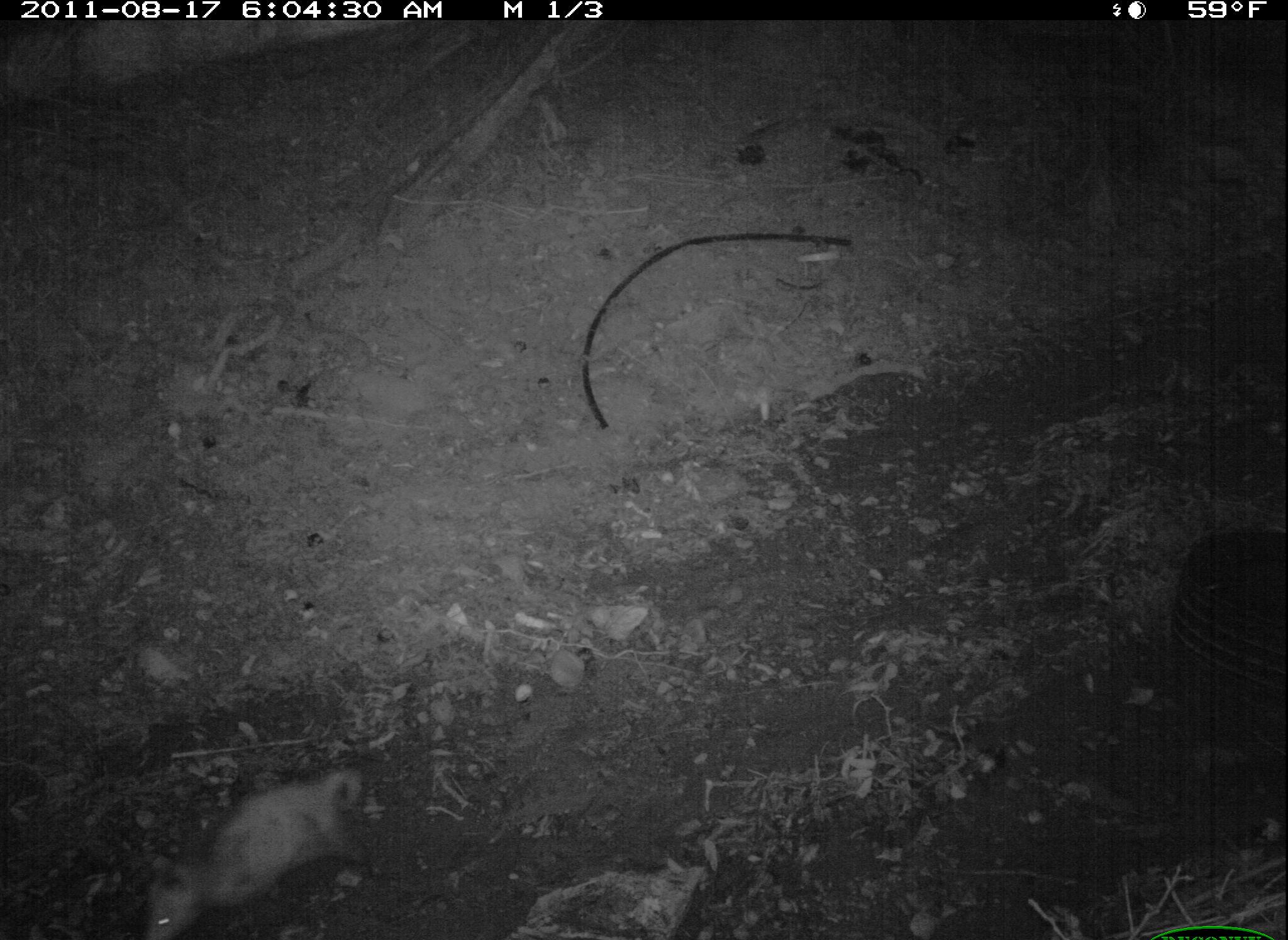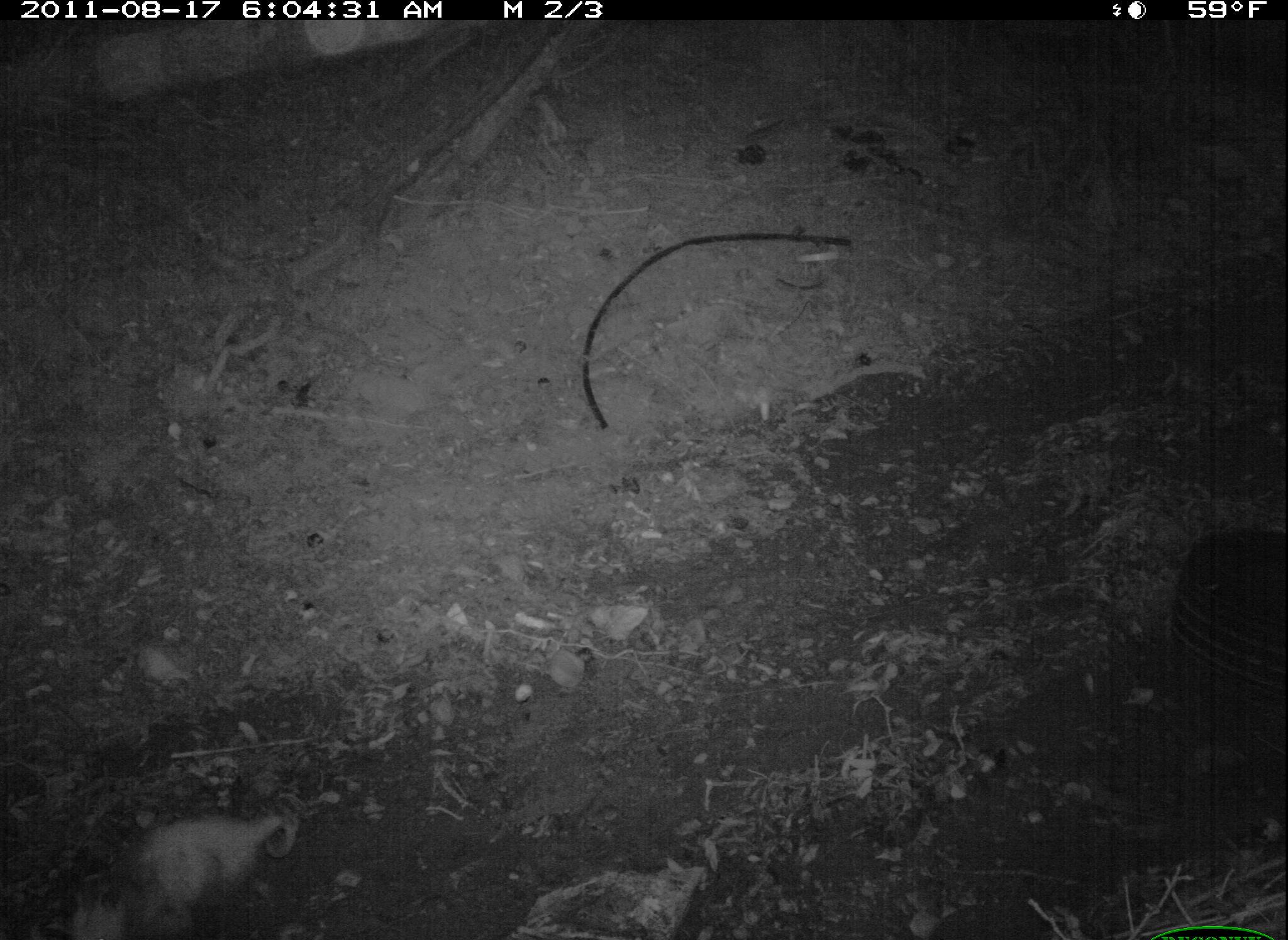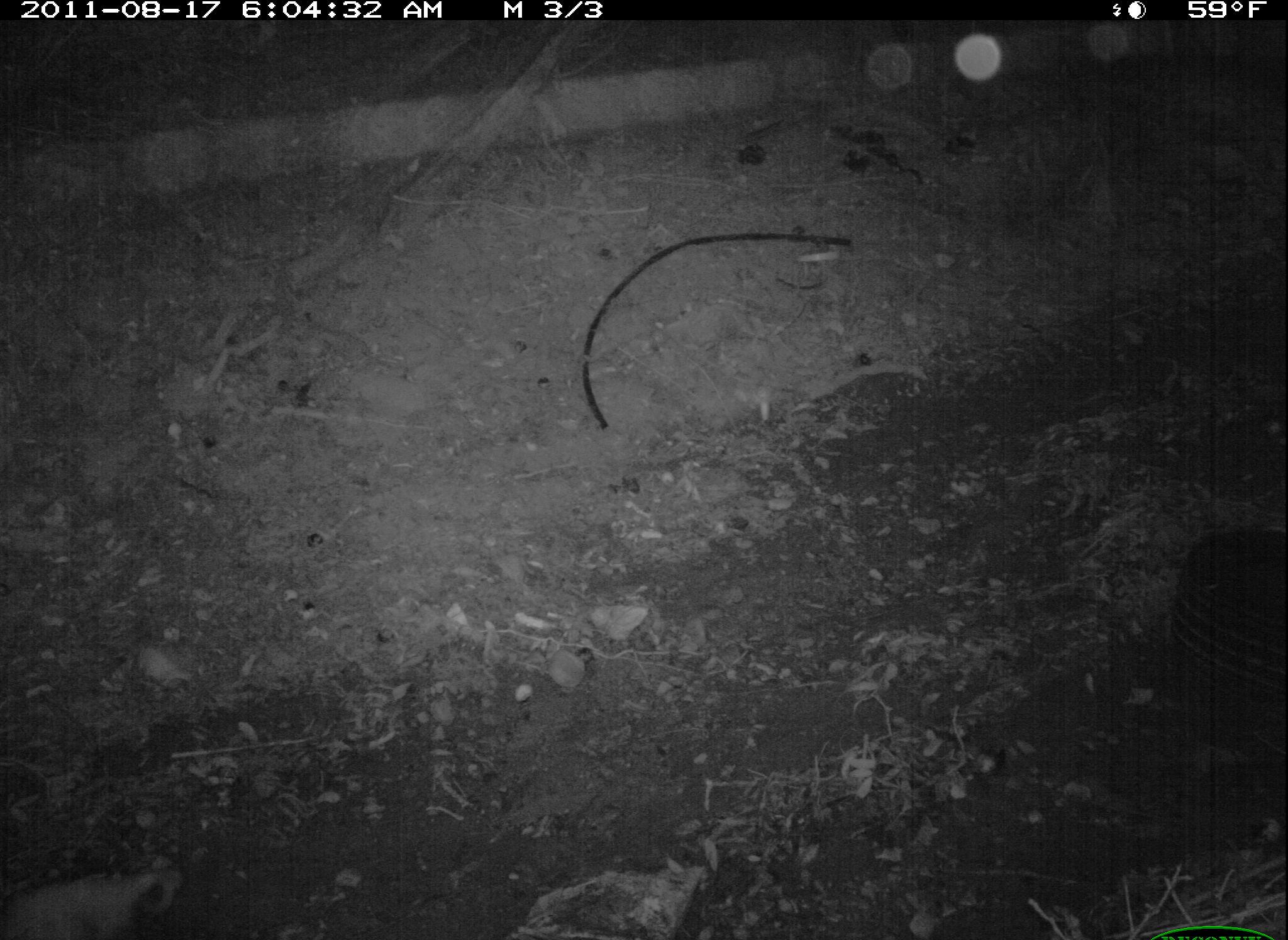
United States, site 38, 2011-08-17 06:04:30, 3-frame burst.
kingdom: Animalia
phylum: Chordata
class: Mammalia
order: Didelphimorphia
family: Didelphidae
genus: Didelphis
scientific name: Didelphis virginiana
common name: virginia opossum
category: opossum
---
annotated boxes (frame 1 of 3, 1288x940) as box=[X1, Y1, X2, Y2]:
opossum: box=[138, 763, 377, 940]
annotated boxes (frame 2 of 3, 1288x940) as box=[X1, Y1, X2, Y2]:
opossum: box=[50, 784, 328, 940]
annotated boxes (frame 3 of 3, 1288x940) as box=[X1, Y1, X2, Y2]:
opossum: box=[3, 834, 180, 940]